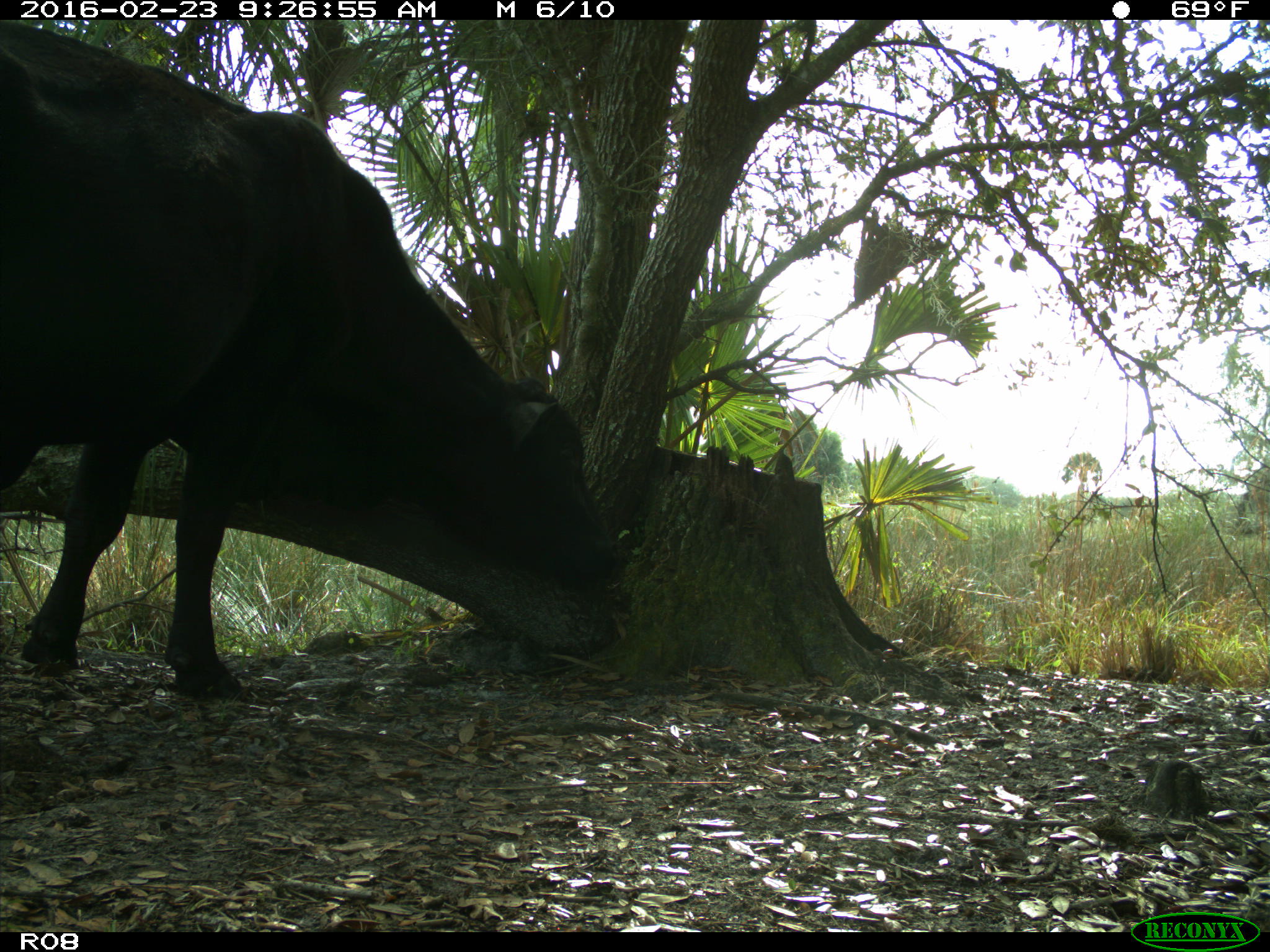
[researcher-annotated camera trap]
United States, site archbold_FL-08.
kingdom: Animalia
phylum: Chordata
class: Mammalia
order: Artiodactyla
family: Bovidae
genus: Bos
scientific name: Bos taurus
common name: domestic cow